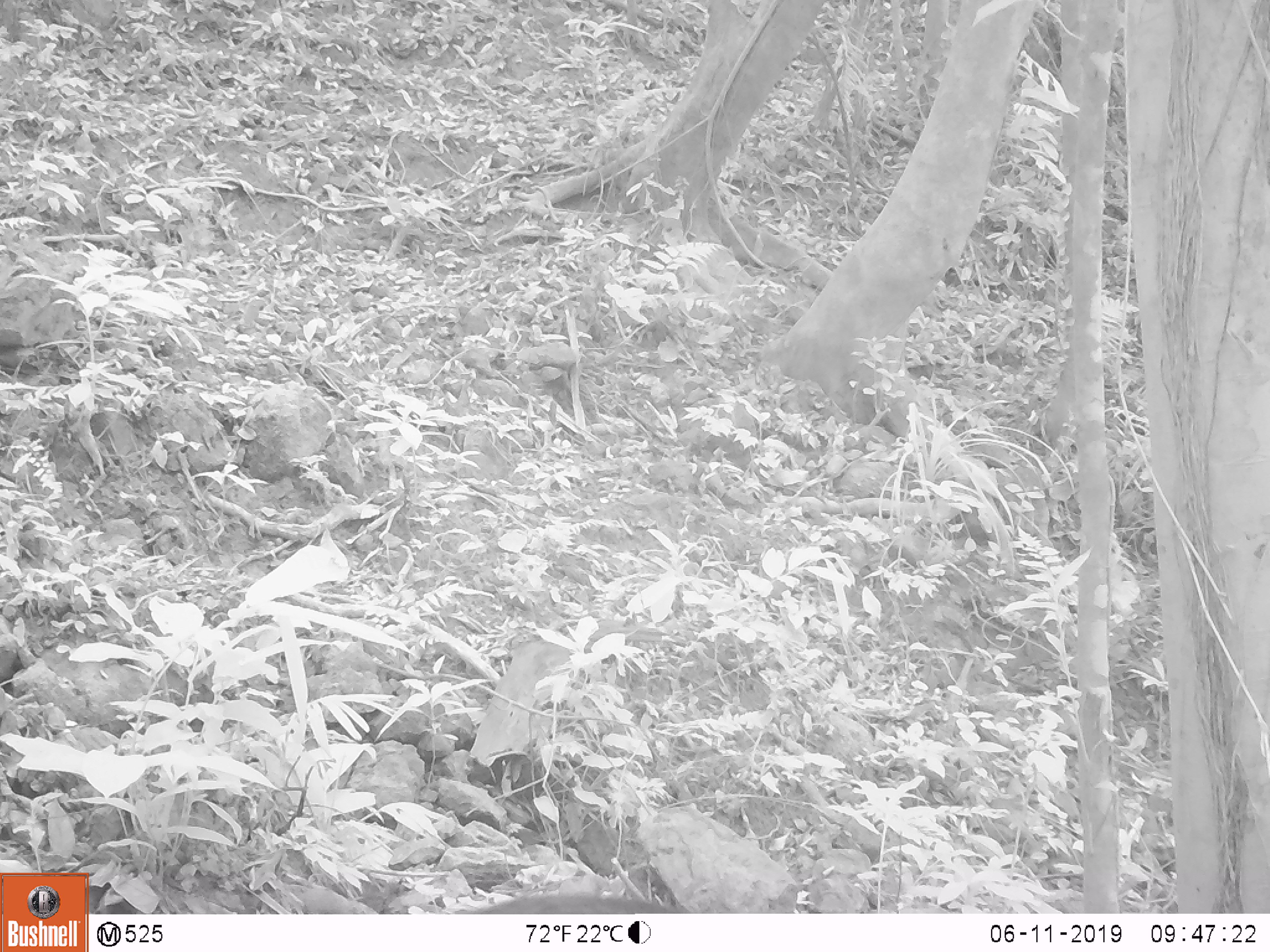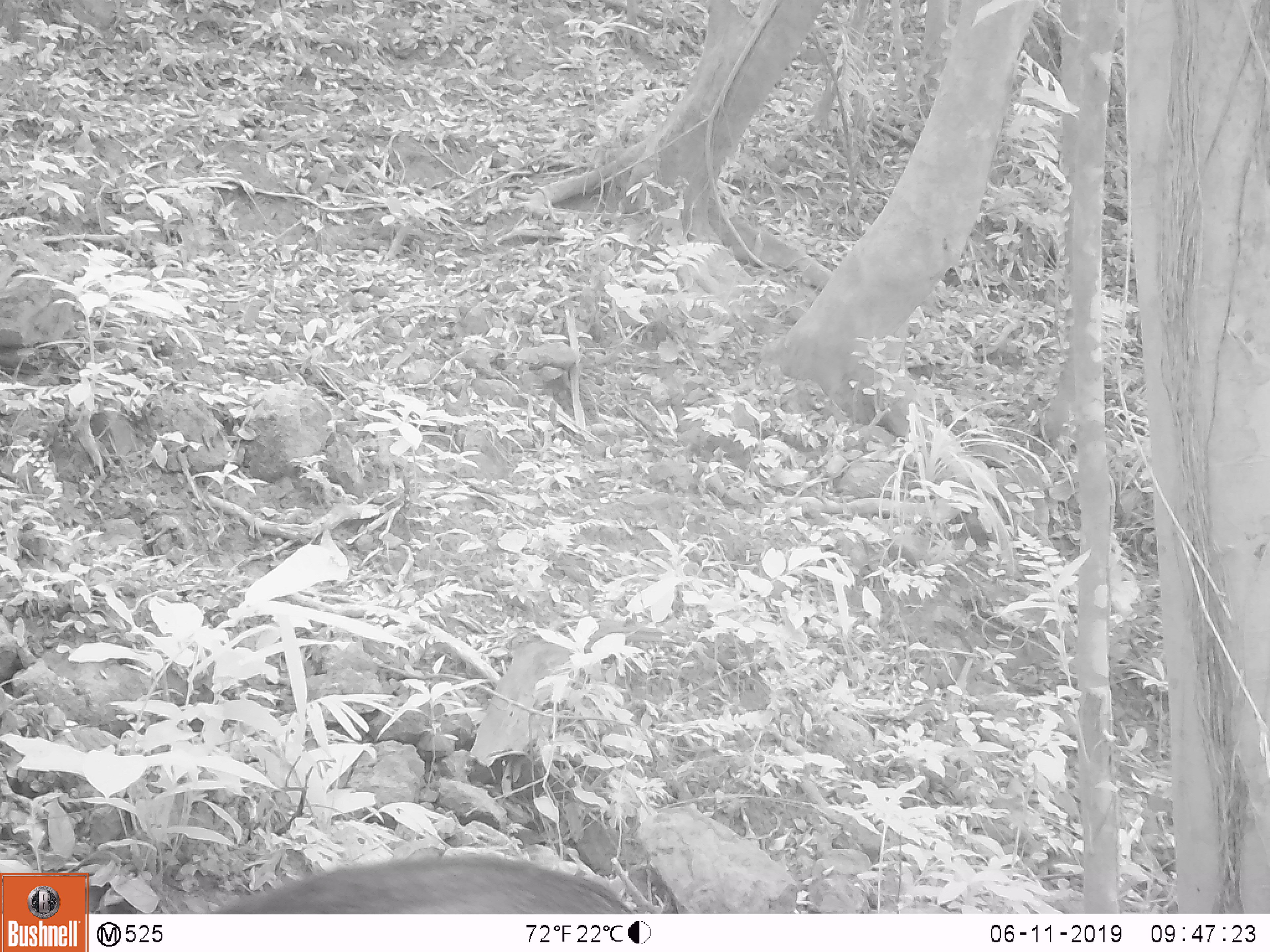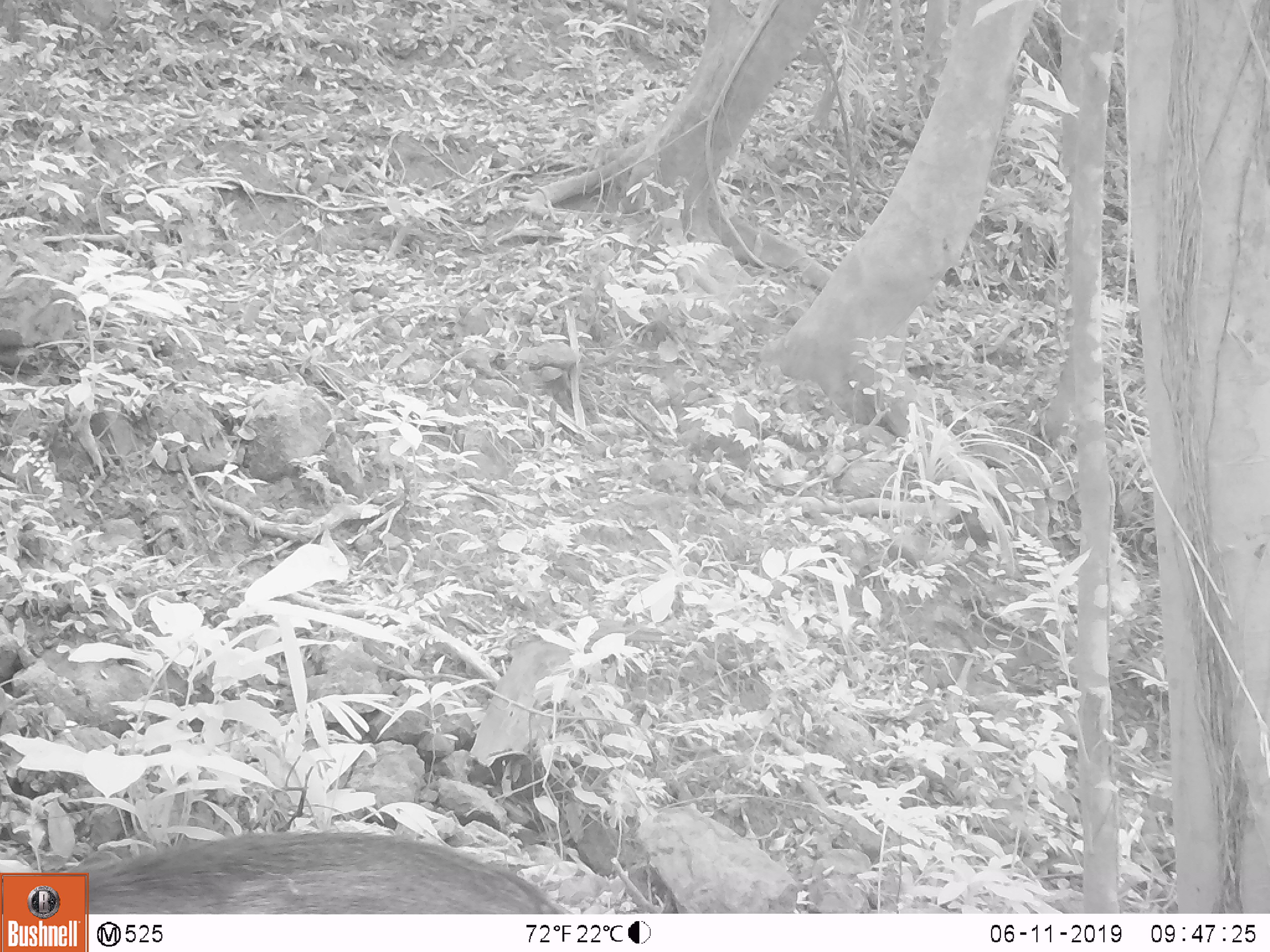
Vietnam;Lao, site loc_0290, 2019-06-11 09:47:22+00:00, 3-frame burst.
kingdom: Animalia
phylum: Chordata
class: Mammalia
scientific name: Laurasiatheria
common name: ungulate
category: unidentified ungulates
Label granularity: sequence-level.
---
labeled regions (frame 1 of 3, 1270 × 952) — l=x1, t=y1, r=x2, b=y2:
unidentified ungulates: l=448, t=893, r=691, b=914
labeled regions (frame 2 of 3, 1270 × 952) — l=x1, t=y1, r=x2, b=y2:
unidentified ungulates: l=205, t=853, r=632, b=914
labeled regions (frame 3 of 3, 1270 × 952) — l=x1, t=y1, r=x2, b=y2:
unidentified ungulates: l=66, t=830, r=575, b=914